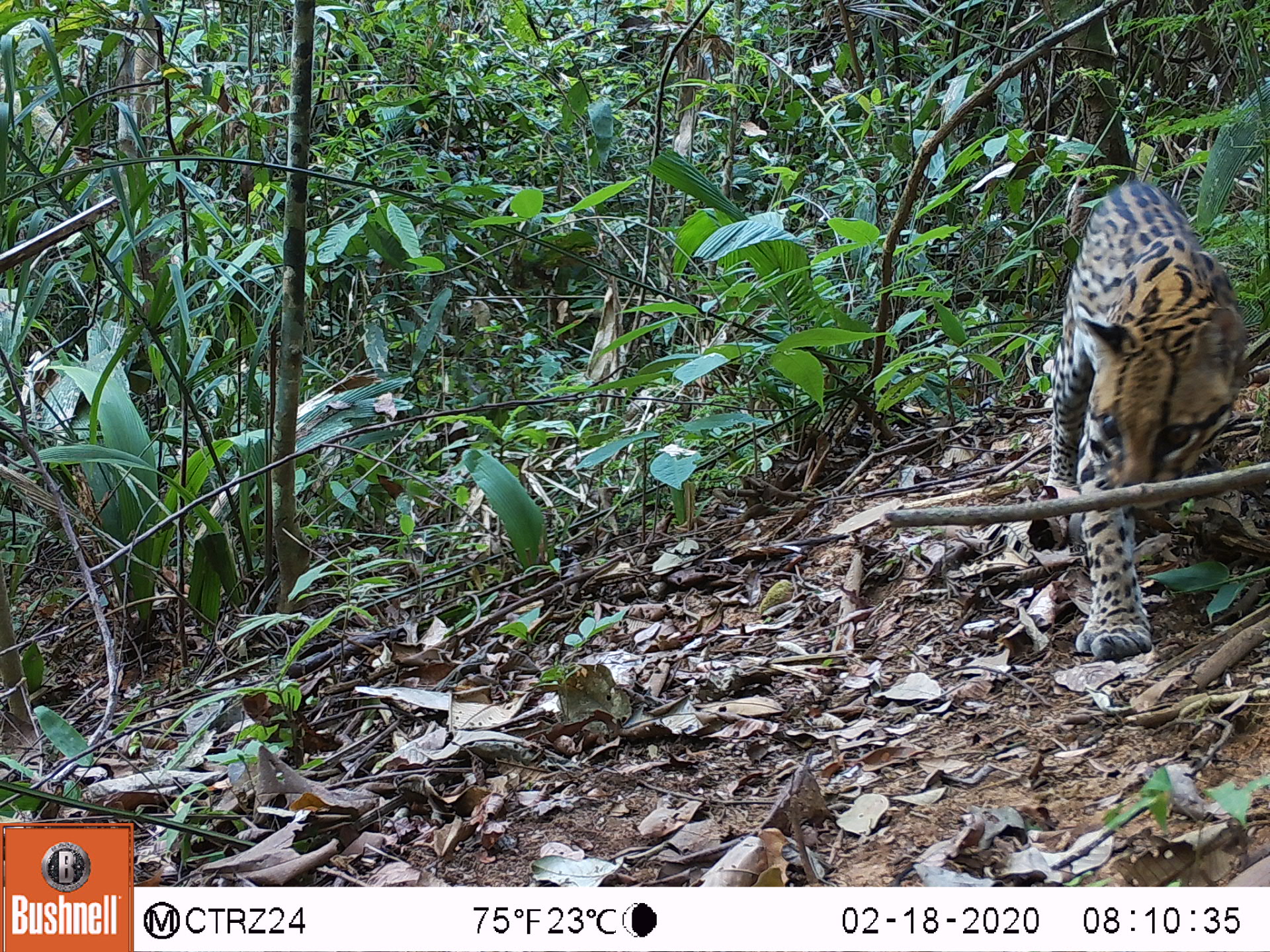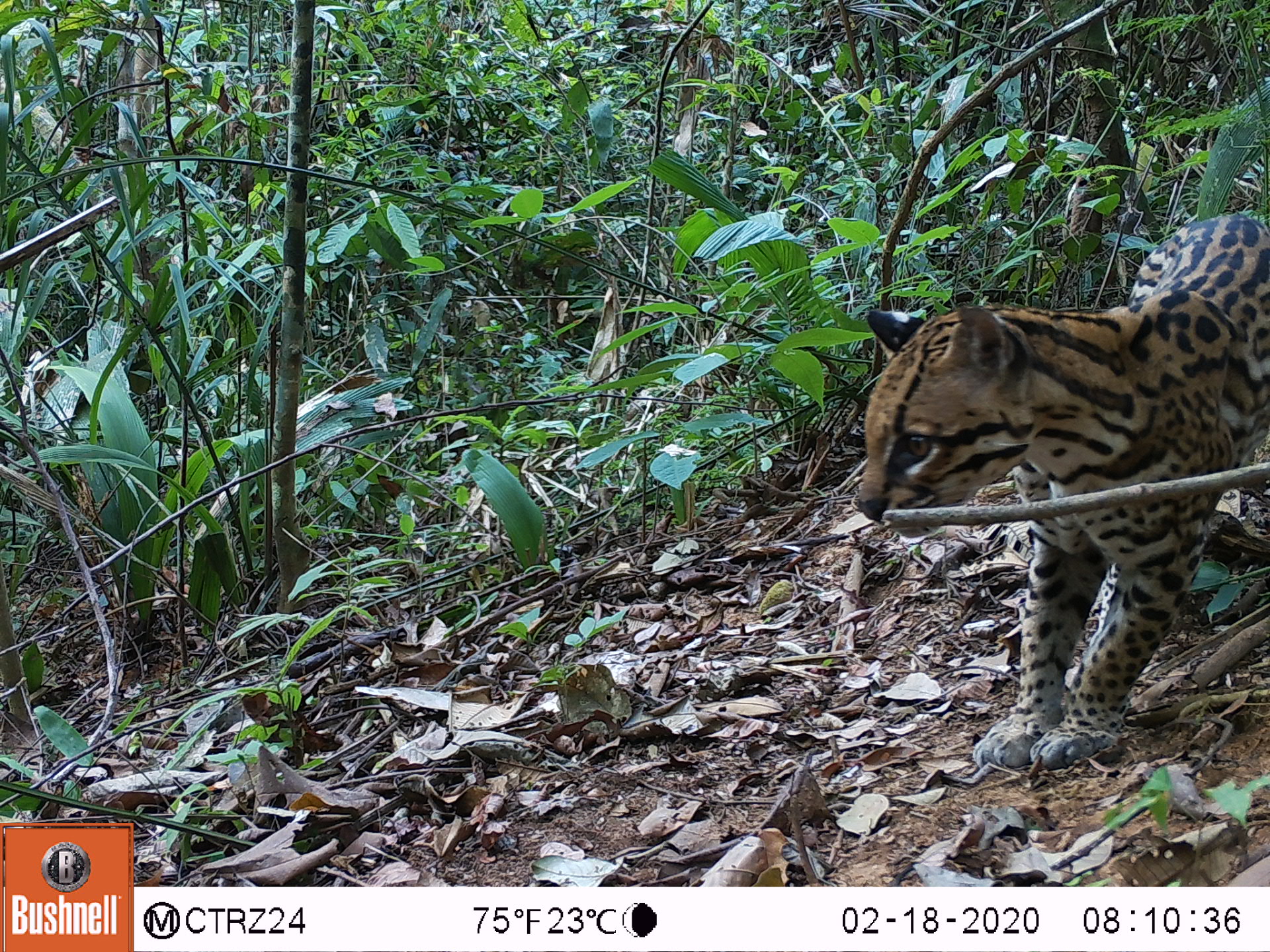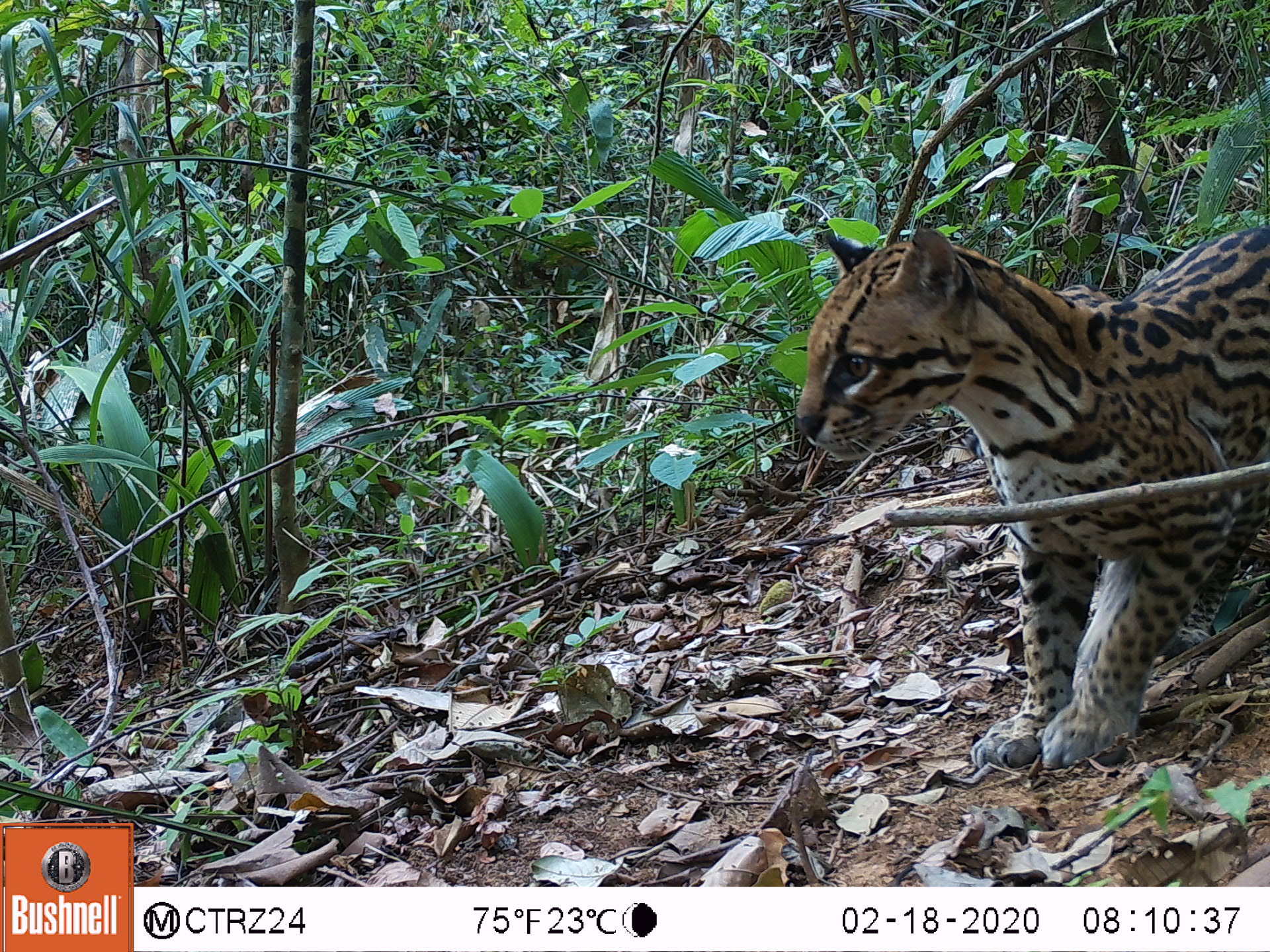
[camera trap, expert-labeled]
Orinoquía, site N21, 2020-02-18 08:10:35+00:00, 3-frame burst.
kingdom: Animalia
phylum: Chordata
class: Mammalia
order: Carnivora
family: Felidae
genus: Leopardus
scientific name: Leopardus pardalis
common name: ocelot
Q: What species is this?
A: Ocelot (Leopardus pardalis).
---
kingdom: Animalia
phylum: Chordata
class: Mammalia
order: Rodentia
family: Dasyproctidae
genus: Dasyprocta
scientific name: Dasyprocta fuliginosa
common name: black agouti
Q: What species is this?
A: Black agouti (Dasyprocta fuliginosa).